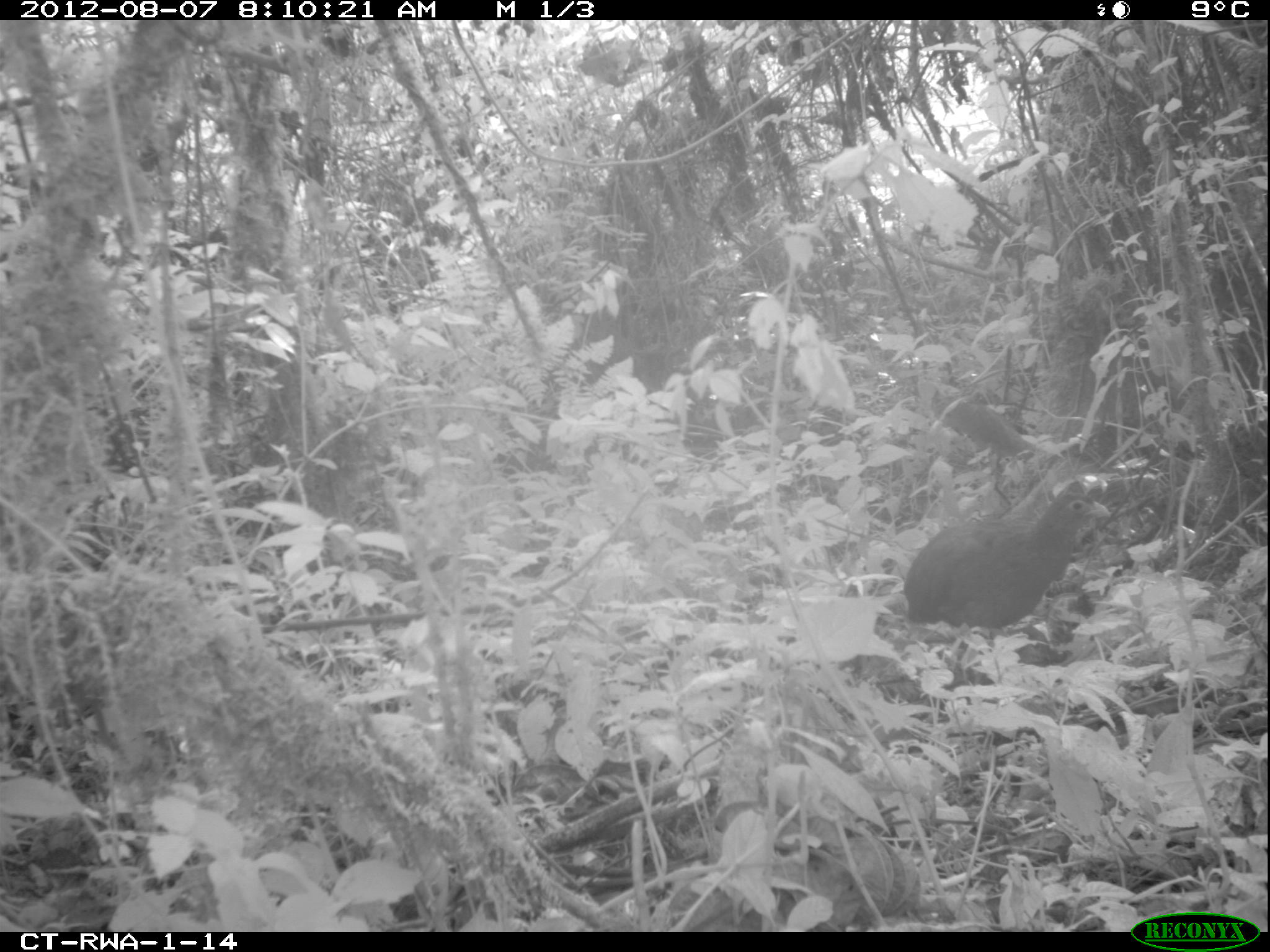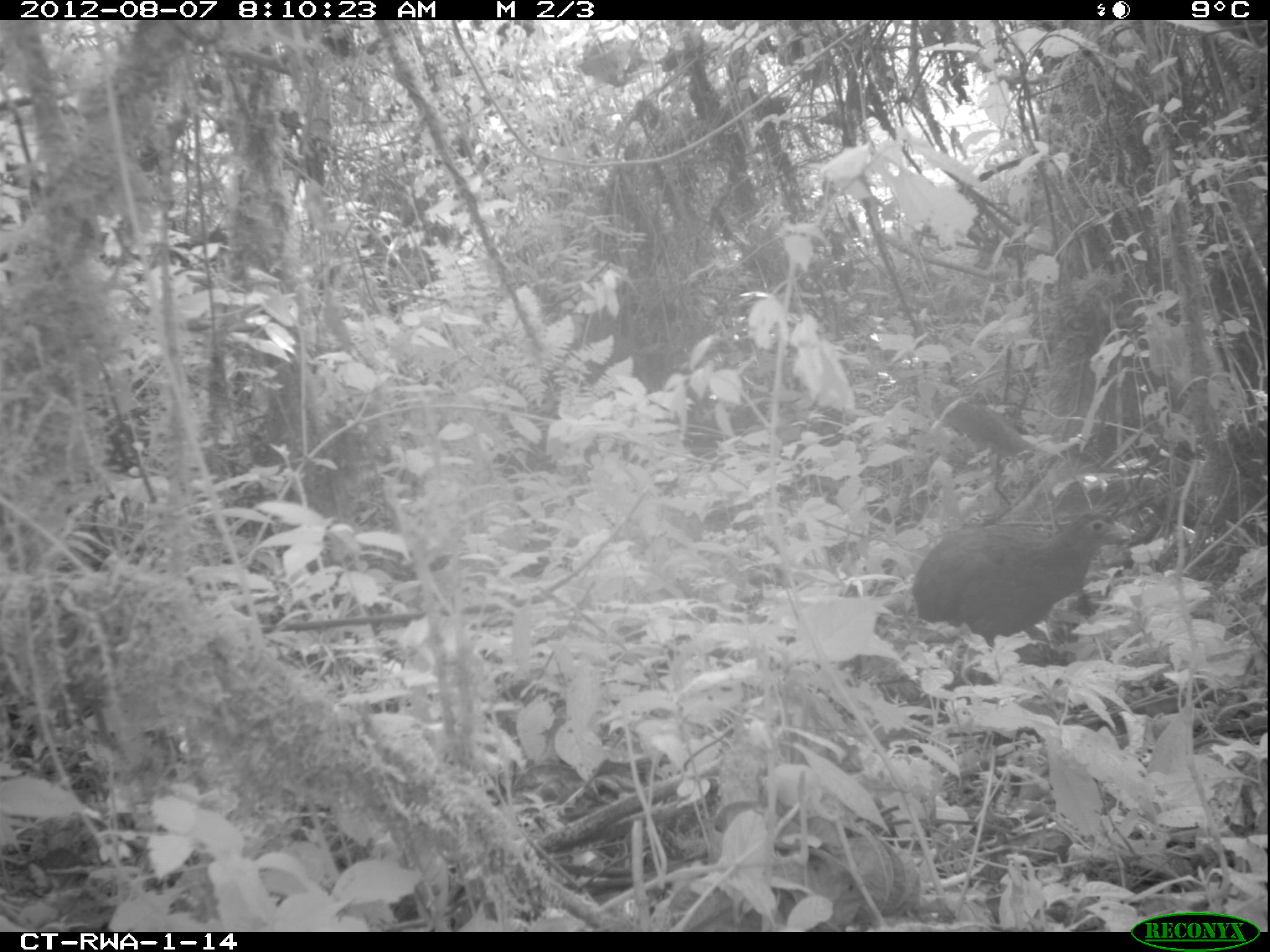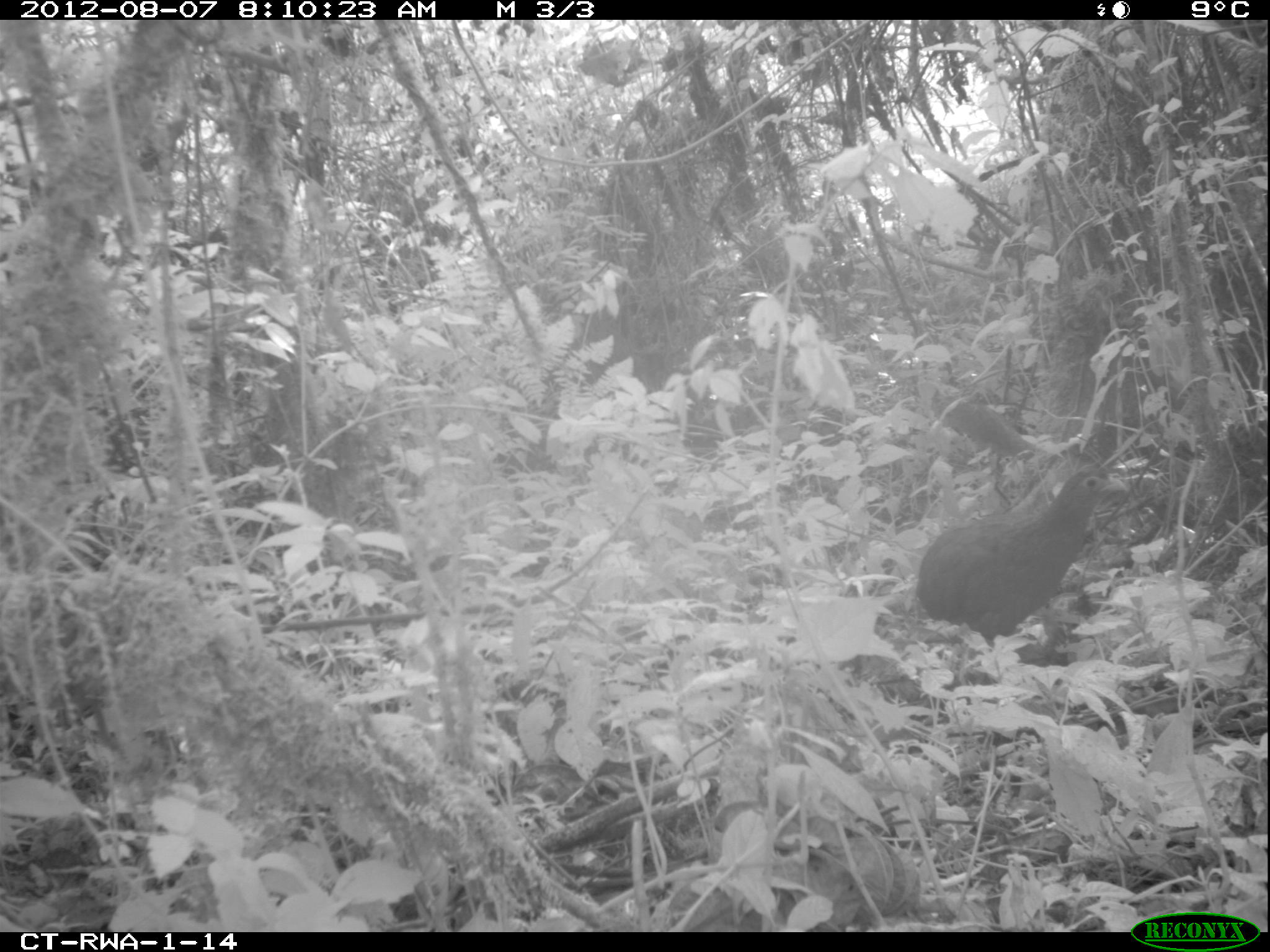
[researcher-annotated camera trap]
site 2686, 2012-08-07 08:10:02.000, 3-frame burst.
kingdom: Animalia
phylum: Chordata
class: Aves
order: Galliformes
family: Phasianidae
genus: Pternistis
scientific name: Pternistis nobilis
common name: handsome francolin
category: francolinus nobilis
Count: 1.